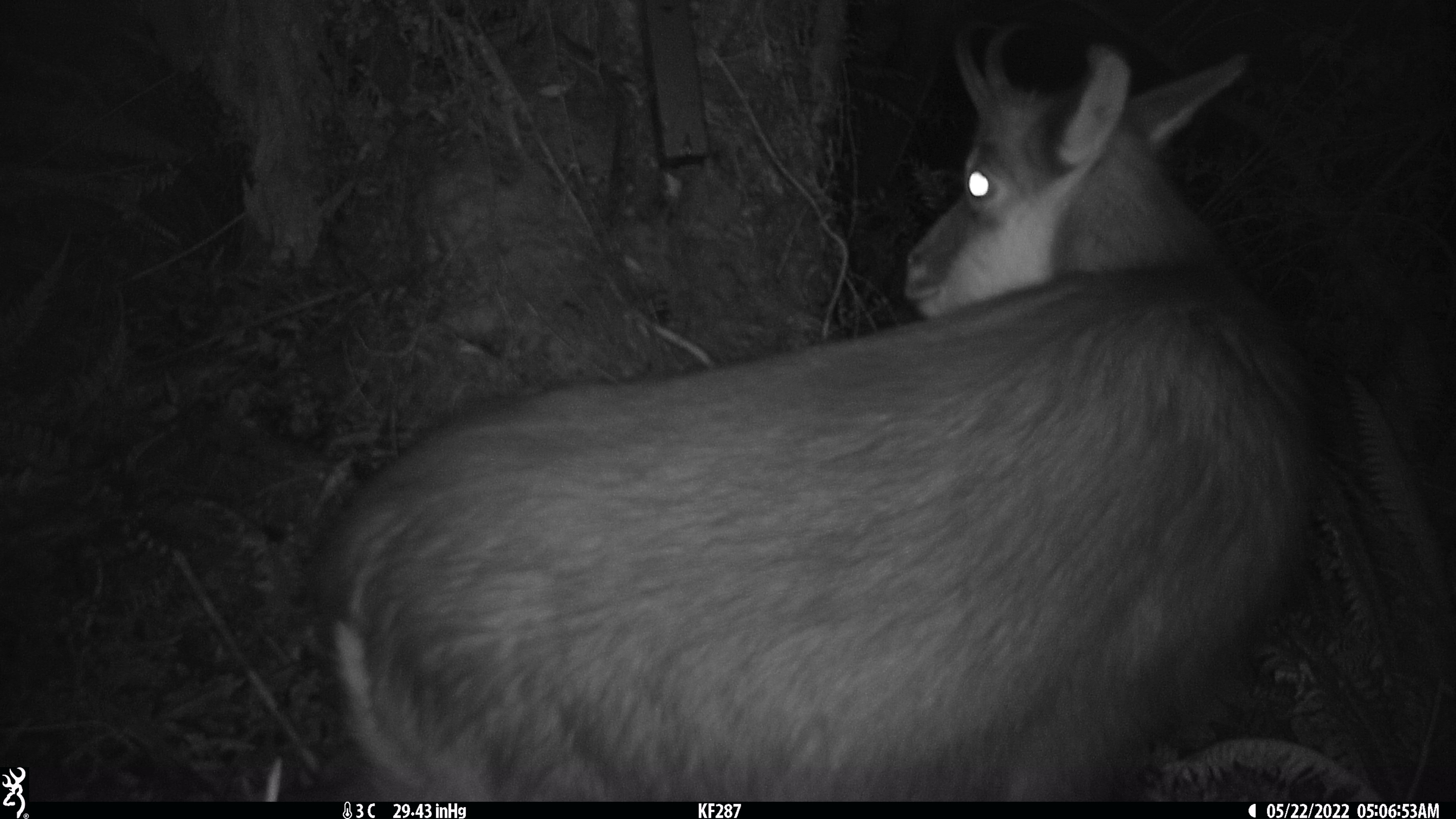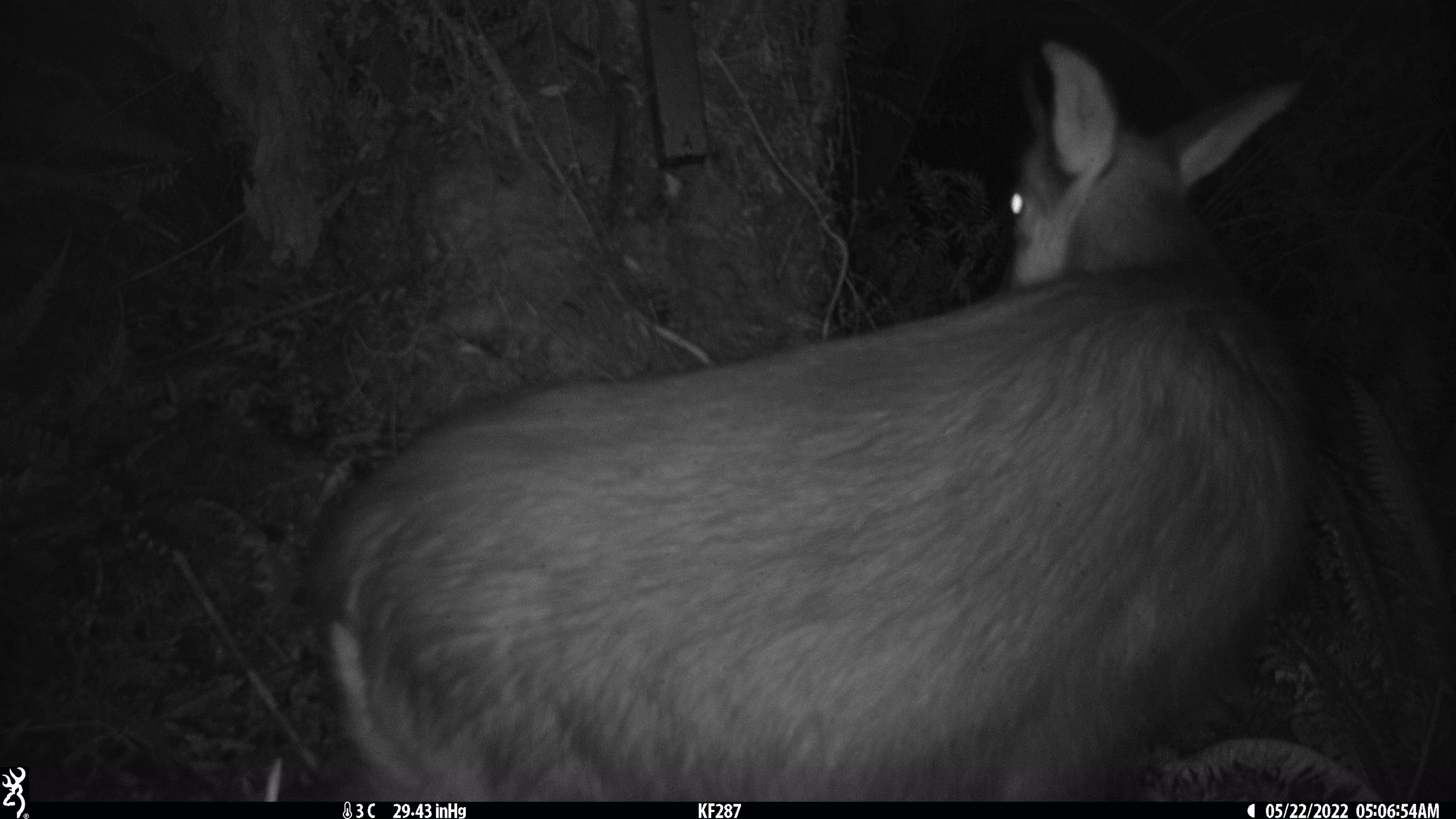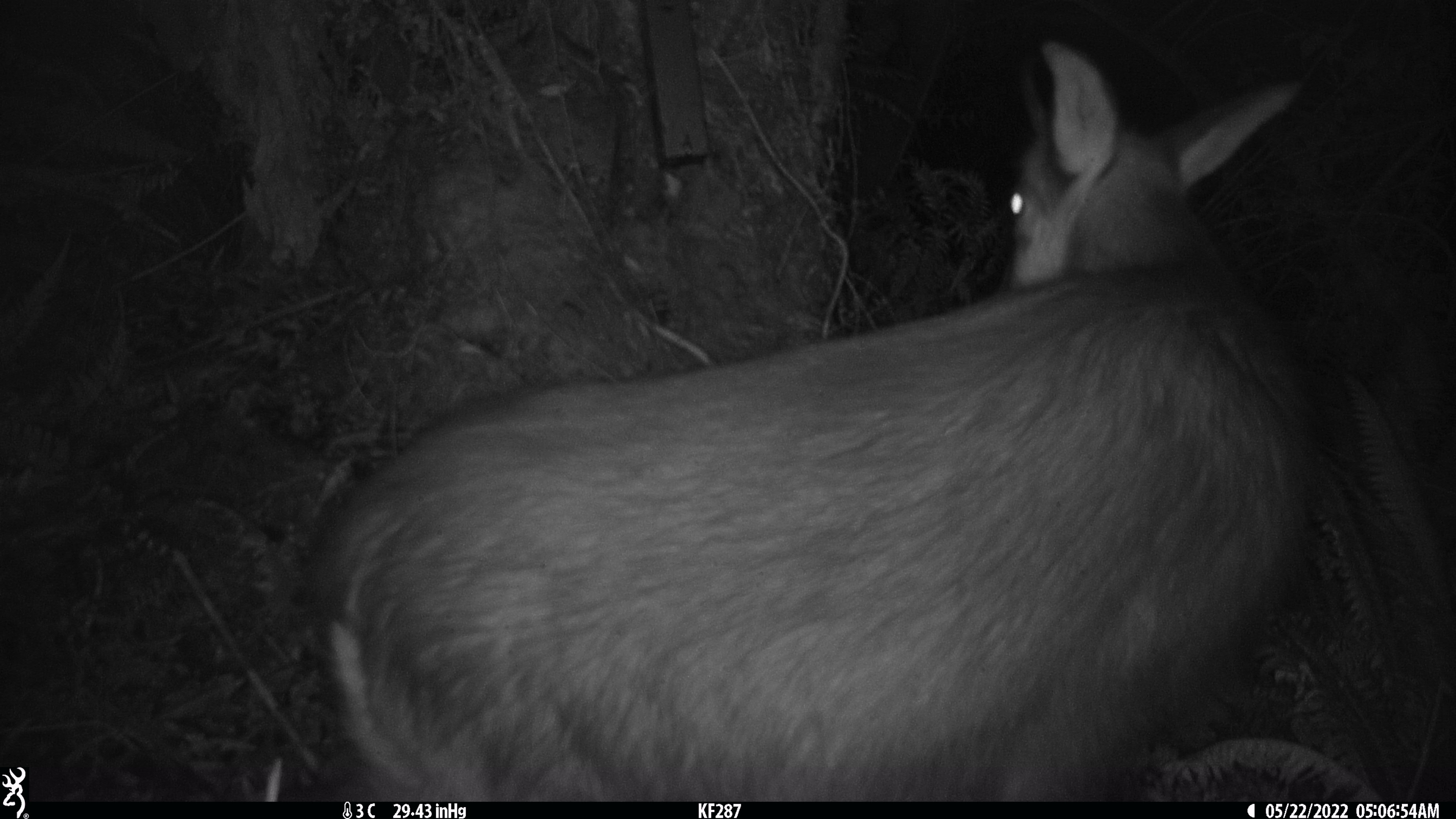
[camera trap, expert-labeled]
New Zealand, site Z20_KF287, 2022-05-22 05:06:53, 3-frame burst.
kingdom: Animalia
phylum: Chordata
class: Mammalia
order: Artiodactyla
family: Bovidae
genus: Rupicapra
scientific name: Rupicapra rupicapra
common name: alpine chamois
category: chamois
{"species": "chamois (alpine chamois) (Rupicapra rupicapra)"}